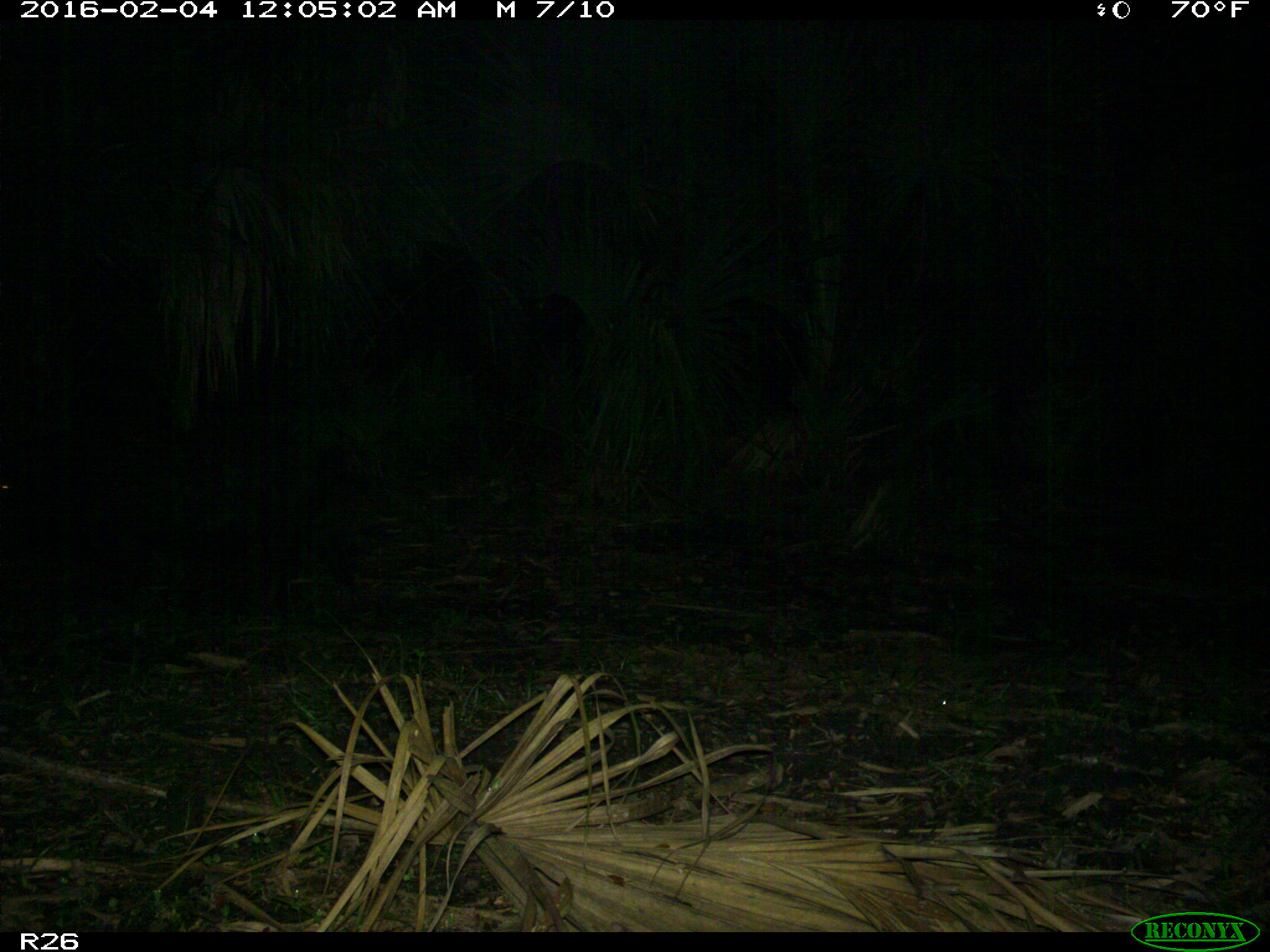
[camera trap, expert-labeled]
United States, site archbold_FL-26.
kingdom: Animalia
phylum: Chordata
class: Mammalia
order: Artiodactyla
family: Suidae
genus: Sus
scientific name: Sus scrofa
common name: wild boar